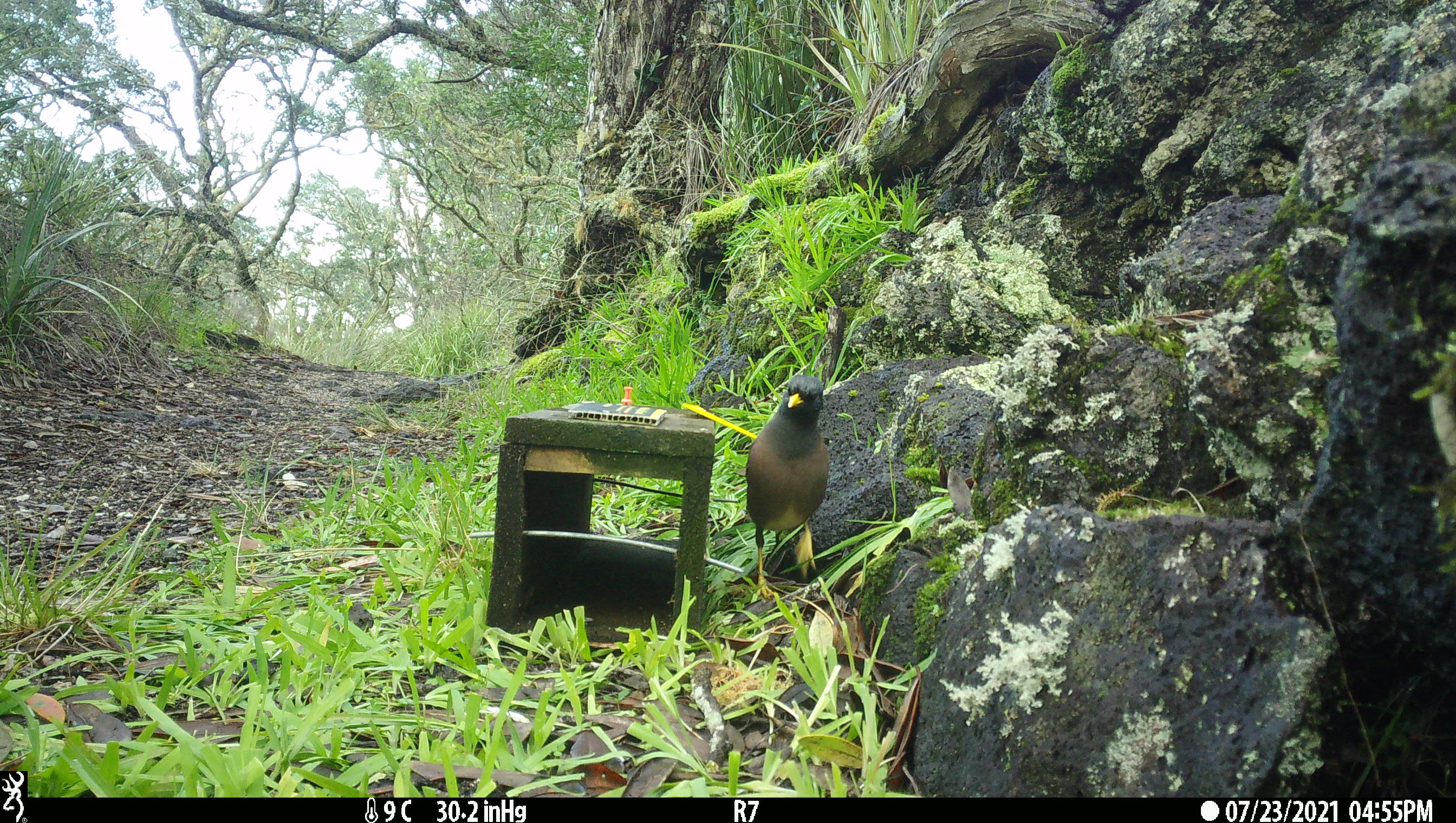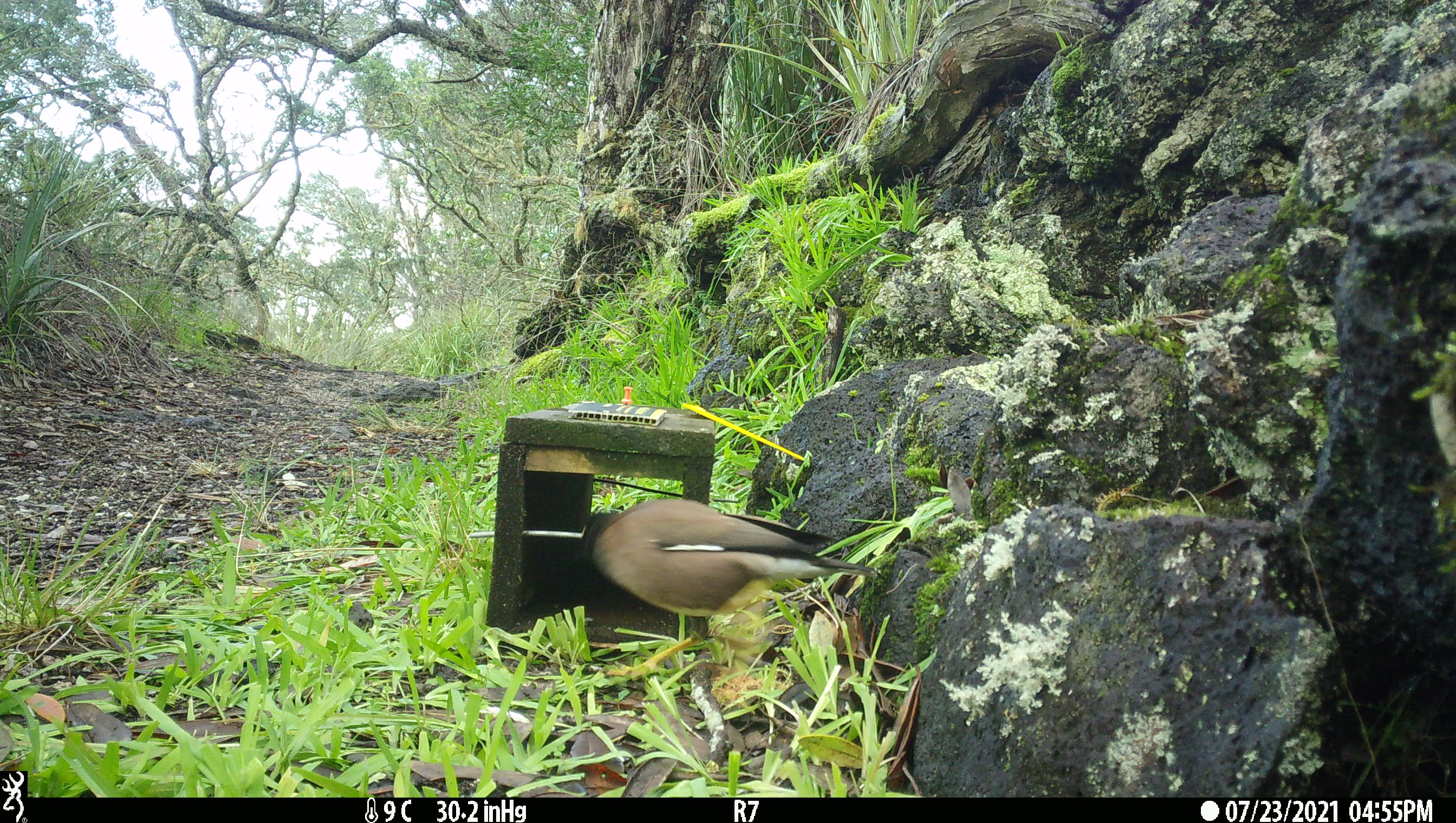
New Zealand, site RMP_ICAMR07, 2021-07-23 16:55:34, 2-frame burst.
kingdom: Animalia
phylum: Chordata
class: Aves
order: Passeriformes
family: Sturnidae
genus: Acridotheres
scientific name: Acridotheres tristis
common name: common myna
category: myna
Myna (common myna) (Acridotheres tristis).